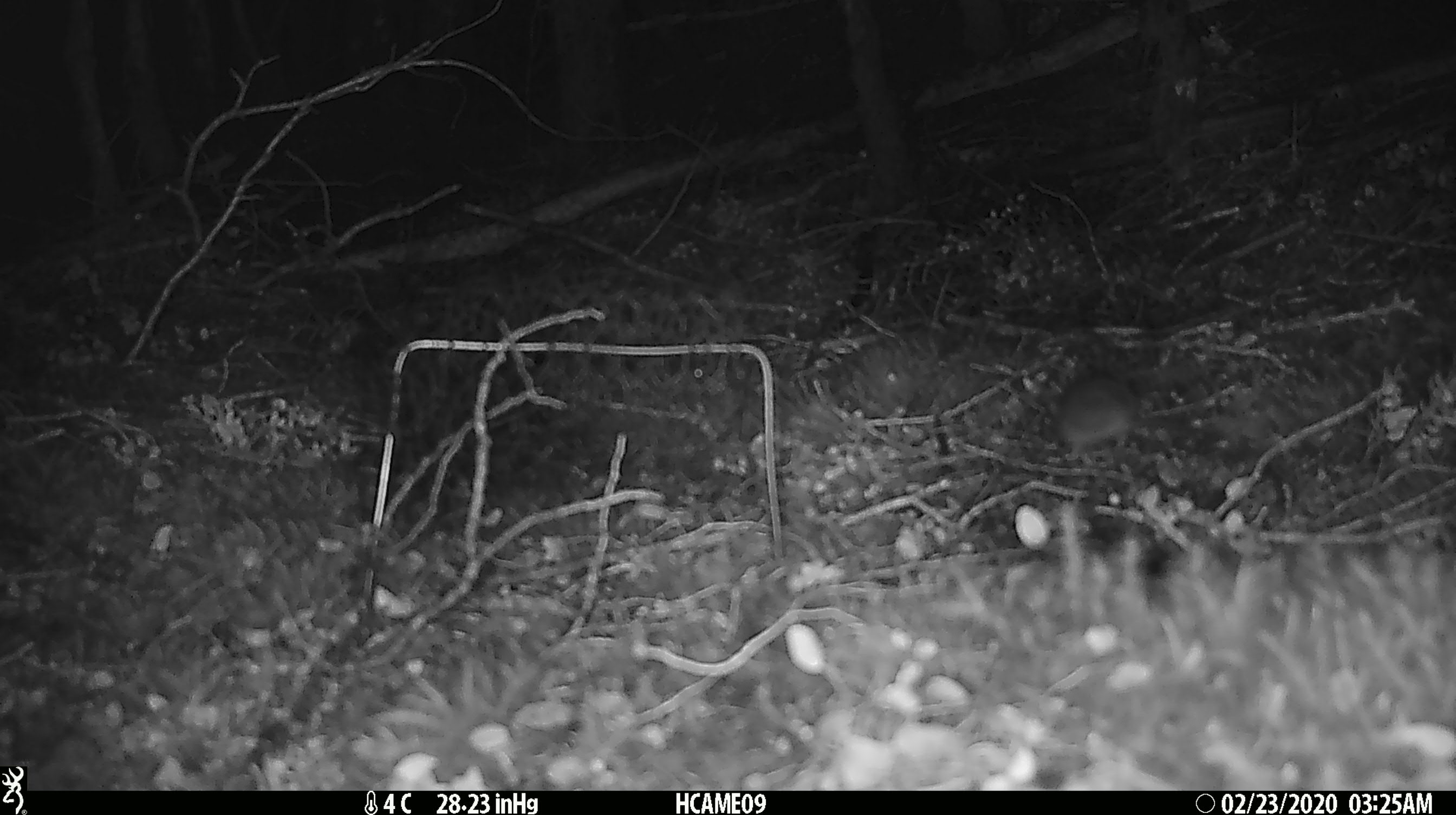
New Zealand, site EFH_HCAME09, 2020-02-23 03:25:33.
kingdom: Animalia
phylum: Chordata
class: Mammalia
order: Rodentia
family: Muridae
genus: Mus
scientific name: Mus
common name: mouse